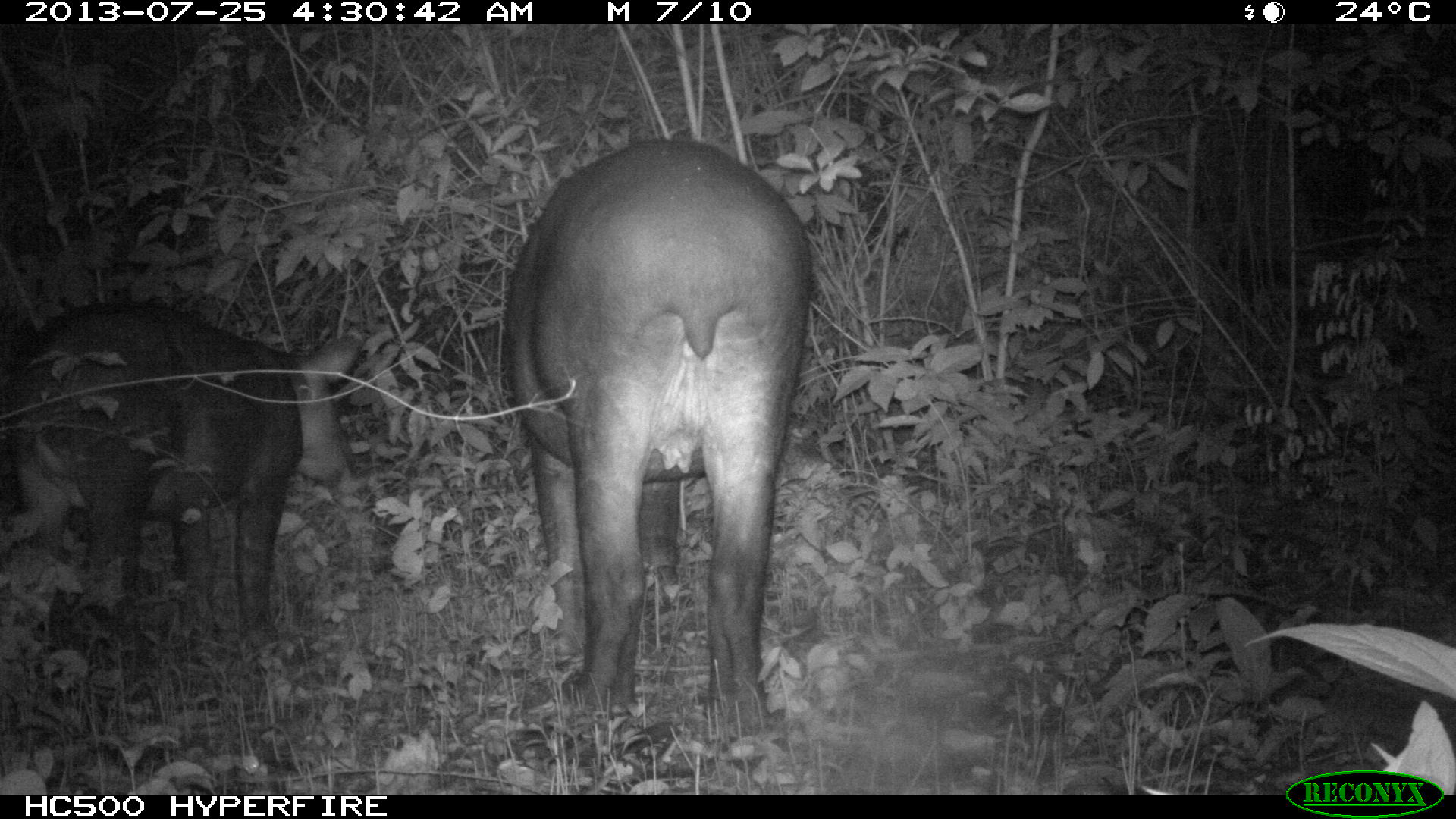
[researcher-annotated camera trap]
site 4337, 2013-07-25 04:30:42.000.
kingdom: Animalia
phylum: Chordata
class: Mammalia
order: Perissodactyla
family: Tapiridae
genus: Tapirus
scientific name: Tapirus bairdii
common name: baird's tapir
Tapirus bairdii (baird's tapir), count 2, sex female.